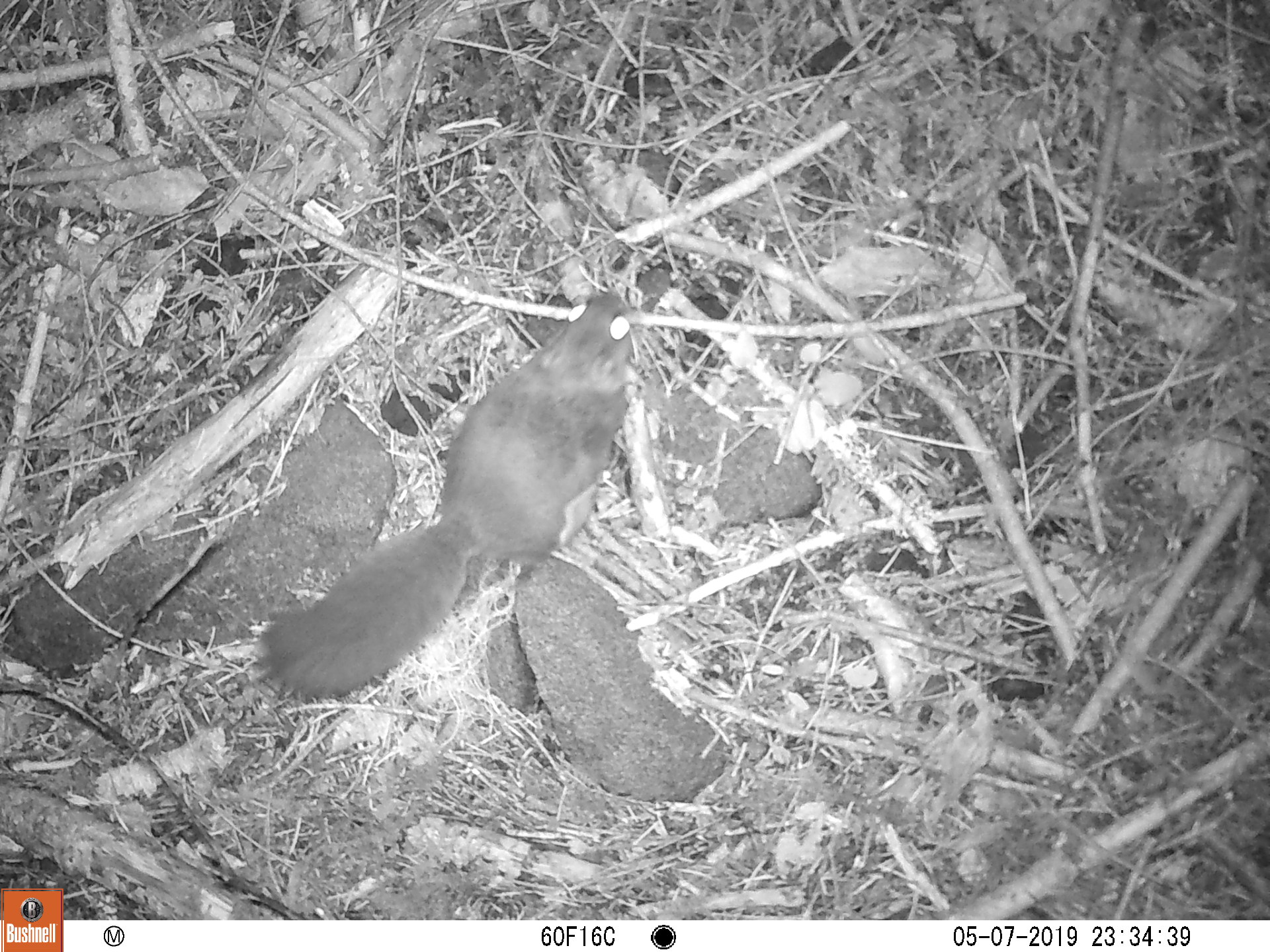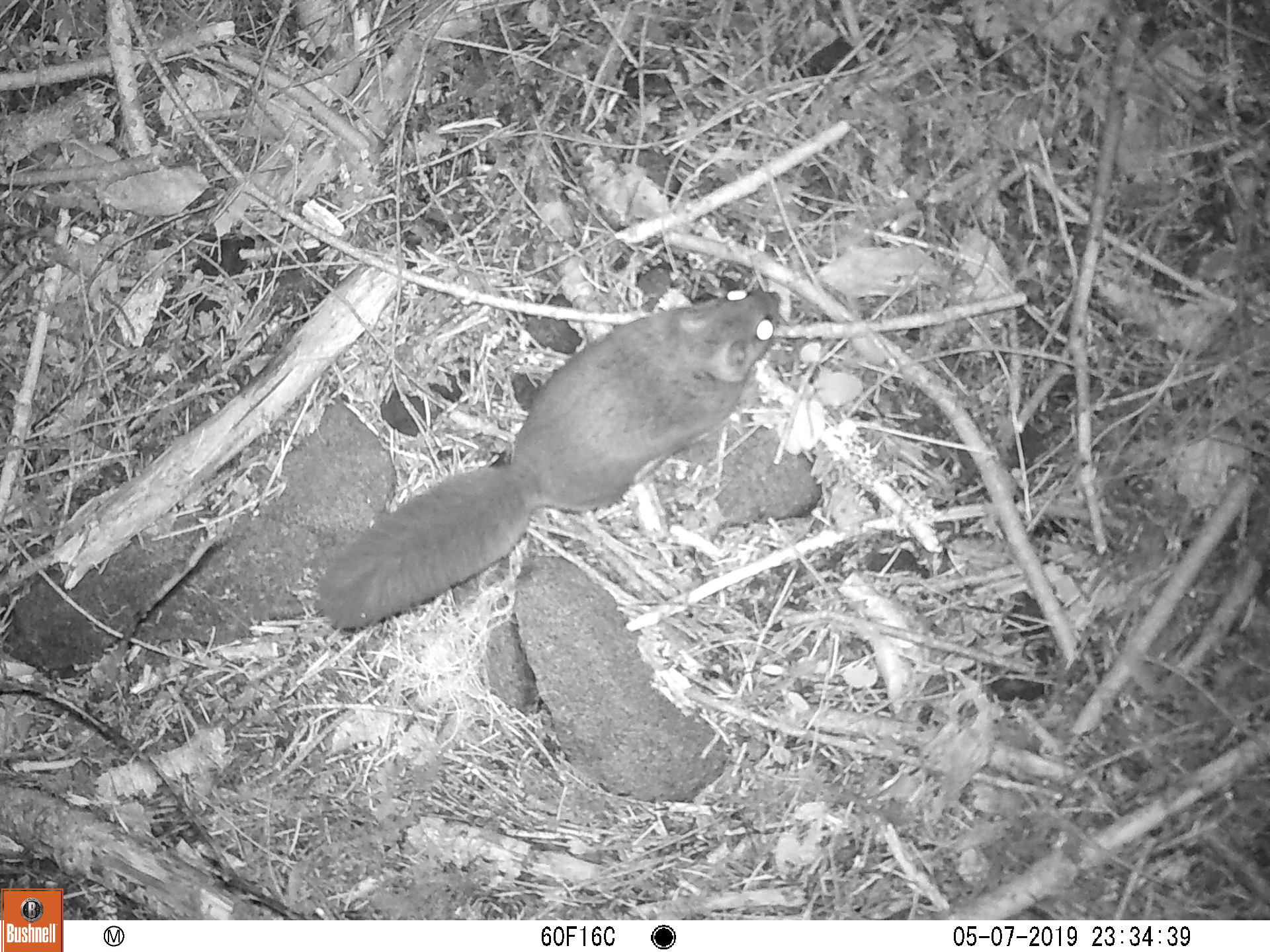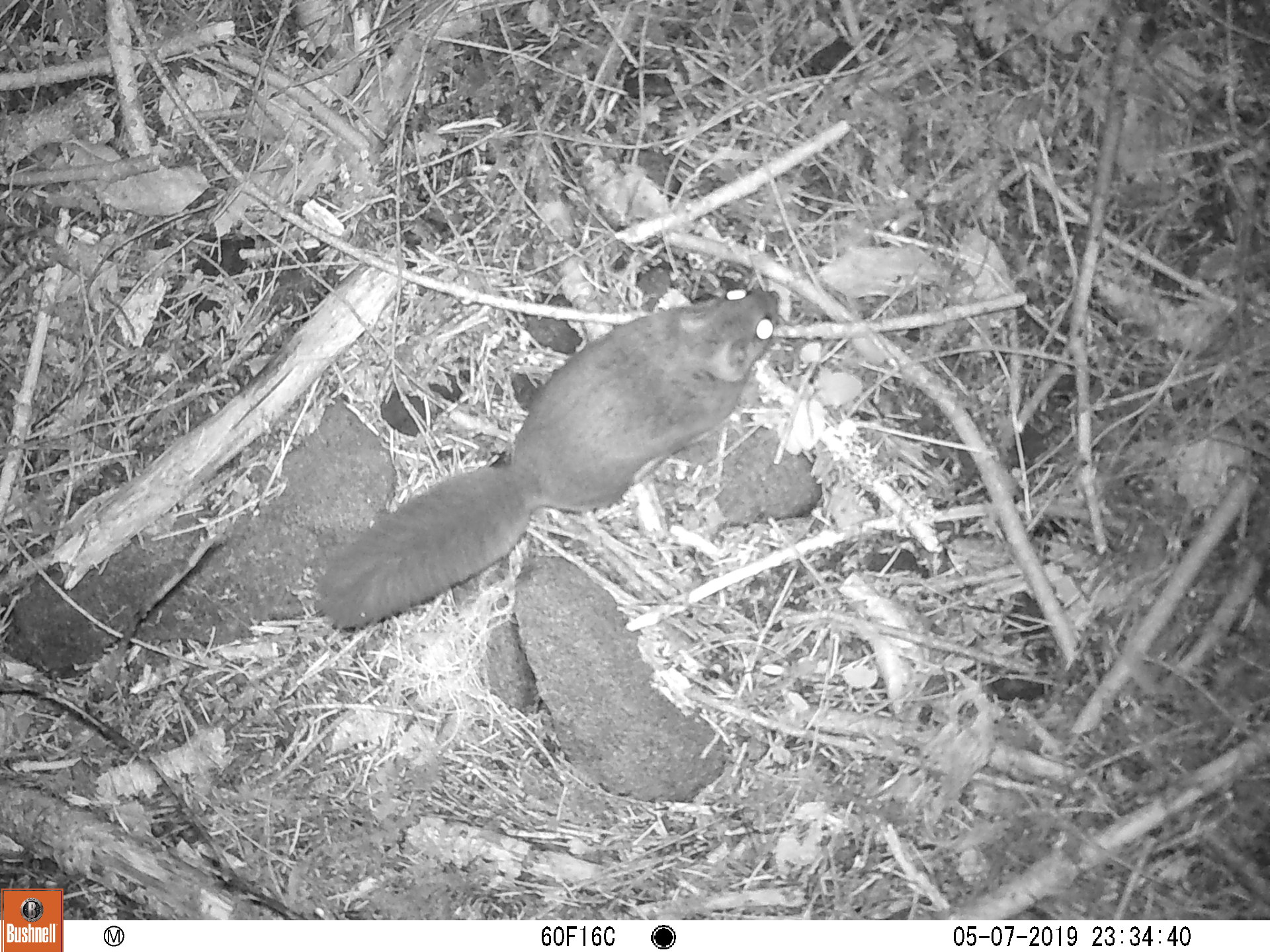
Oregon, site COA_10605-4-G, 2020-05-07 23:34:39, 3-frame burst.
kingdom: Animalia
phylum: Chordata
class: Mammalia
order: Rodentia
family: Sciuridae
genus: Glaucomys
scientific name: Glaucomys oregonensis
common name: humboldt's flying squirrel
Humboldt's flying squirrel (Glaucomys oregonensis).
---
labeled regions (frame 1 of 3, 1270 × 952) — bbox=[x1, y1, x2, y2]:
humboldt's flying squirrel: bbox=[243, 277, 650, 715]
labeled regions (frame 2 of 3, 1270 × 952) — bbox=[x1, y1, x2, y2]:
humboldt's flying squirrel: bbox=[308, 279, 792, 640]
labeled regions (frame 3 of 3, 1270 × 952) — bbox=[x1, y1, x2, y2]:
humboldt's flying squirrel: bbox=[303, 279, 791, 641]